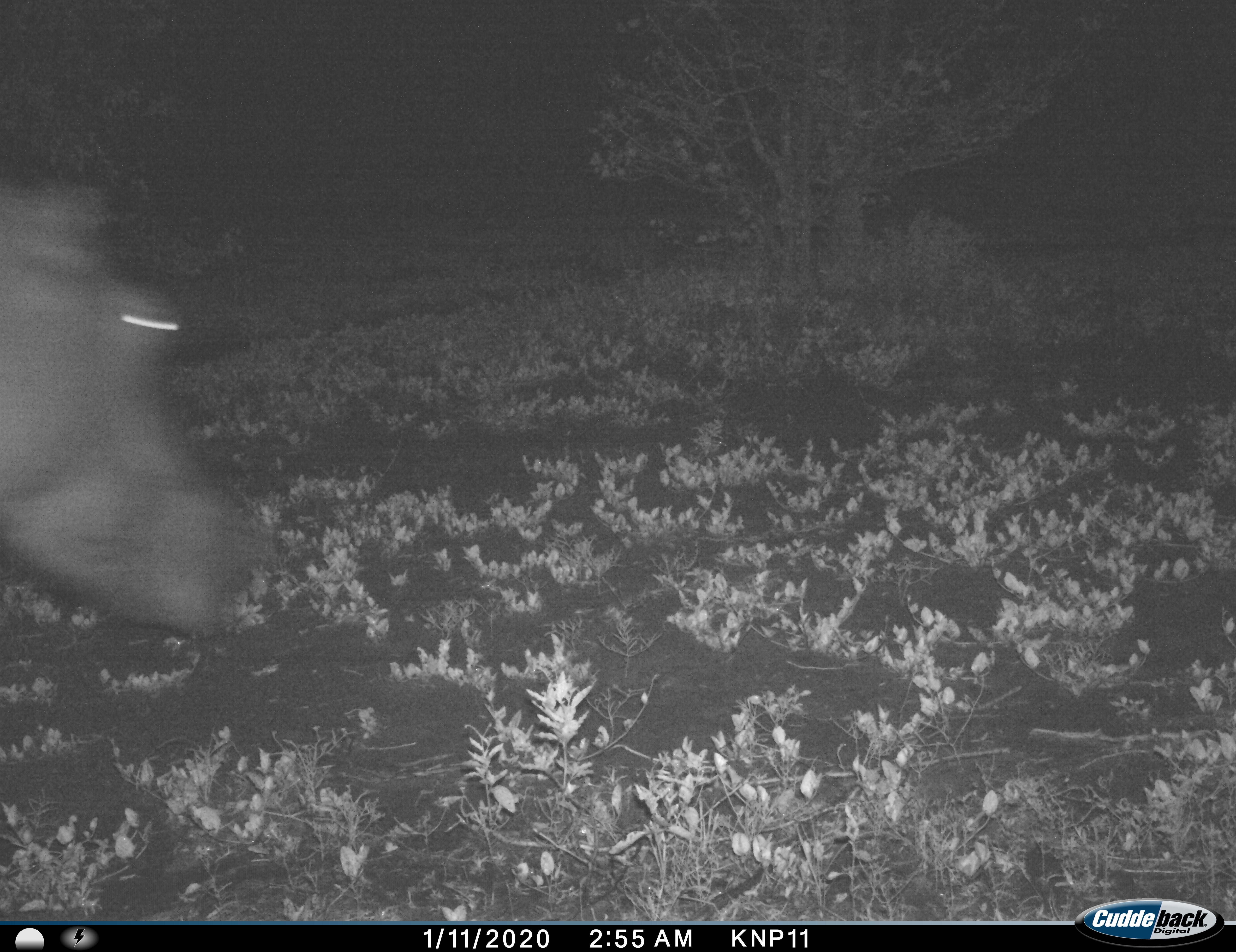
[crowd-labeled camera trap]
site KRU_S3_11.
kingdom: Animalia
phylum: Chordata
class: Mammalia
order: Artiodactyla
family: Hippopotamidae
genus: Hippopotamus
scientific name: Hippopotamus amphibius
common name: hippopotamus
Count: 1.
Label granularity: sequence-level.